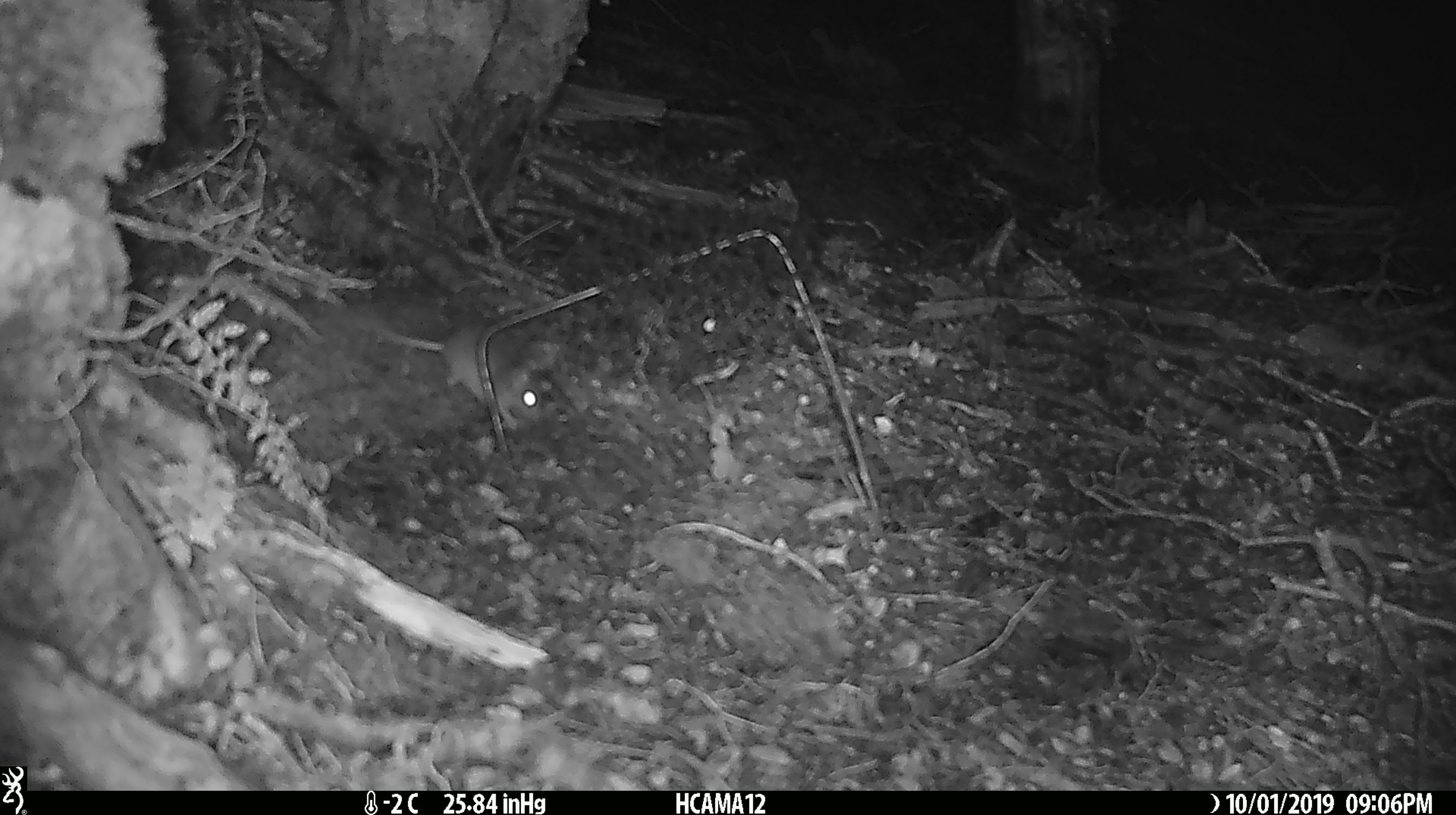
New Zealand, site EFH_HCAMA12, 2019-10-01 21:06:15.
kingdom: Animalia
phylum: Chordata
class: Mammalia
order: Rodentia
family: Muridae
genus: Mus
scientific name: Mus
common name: mouse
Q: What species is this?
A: Mouse (Mus).